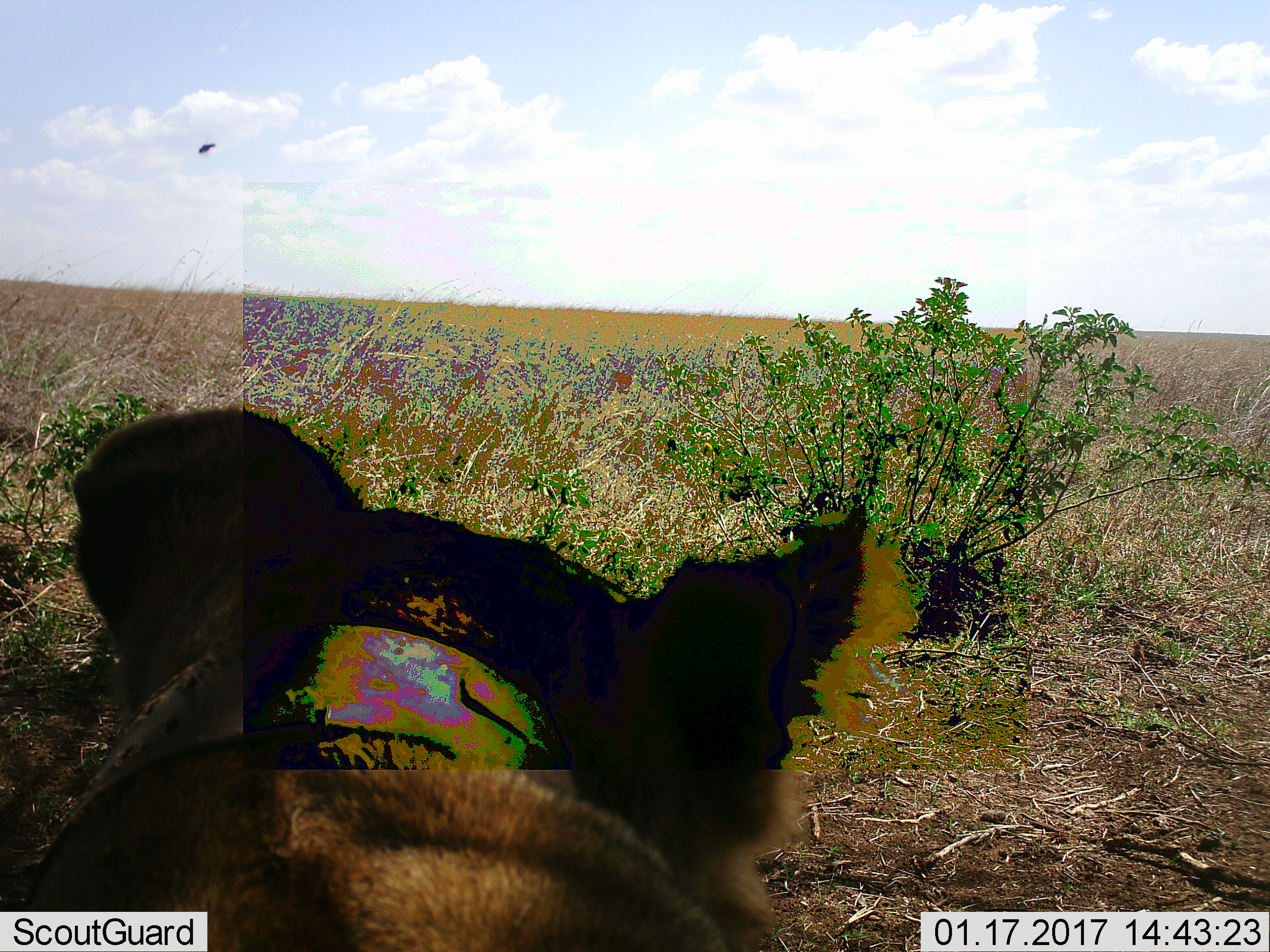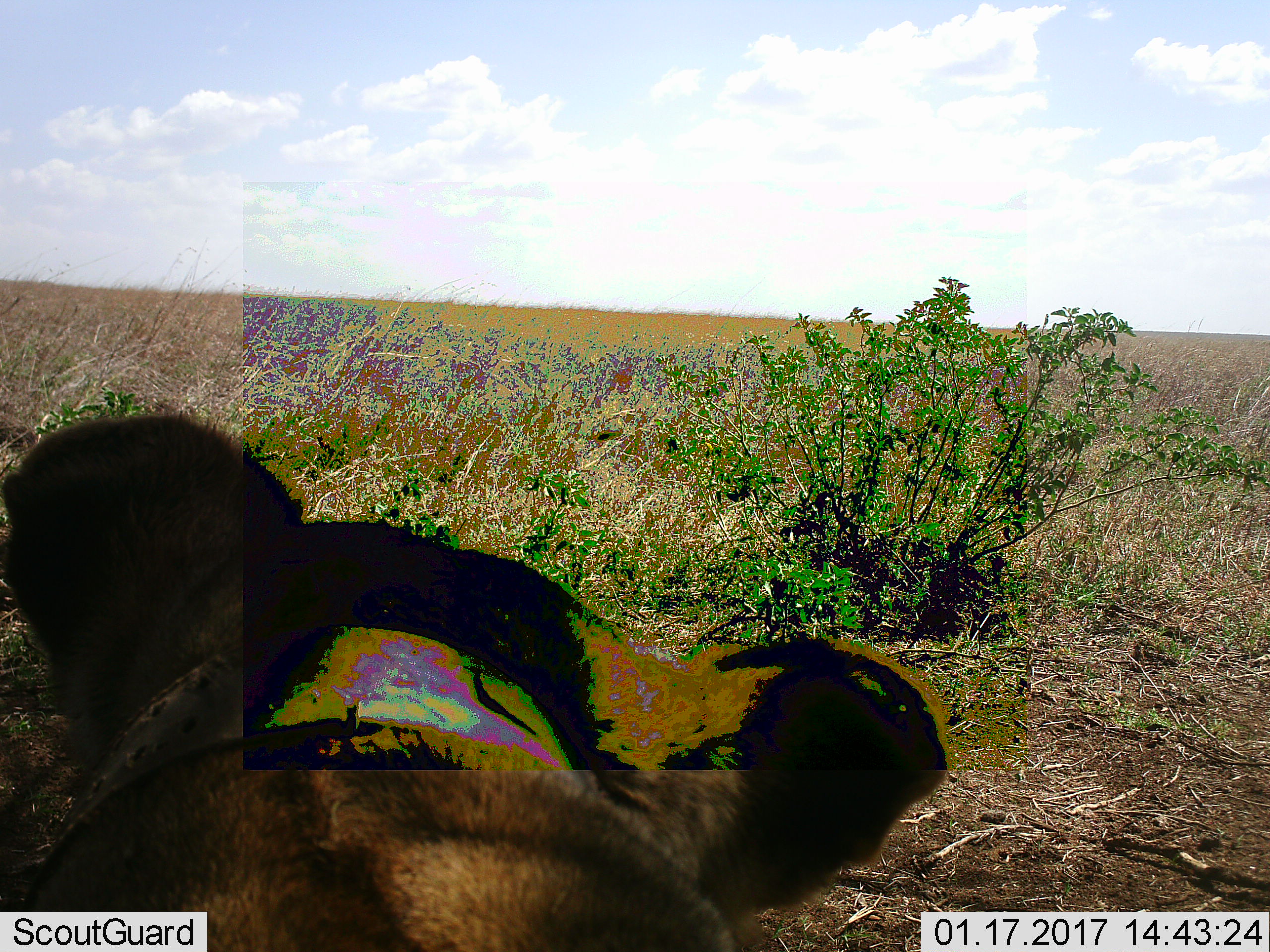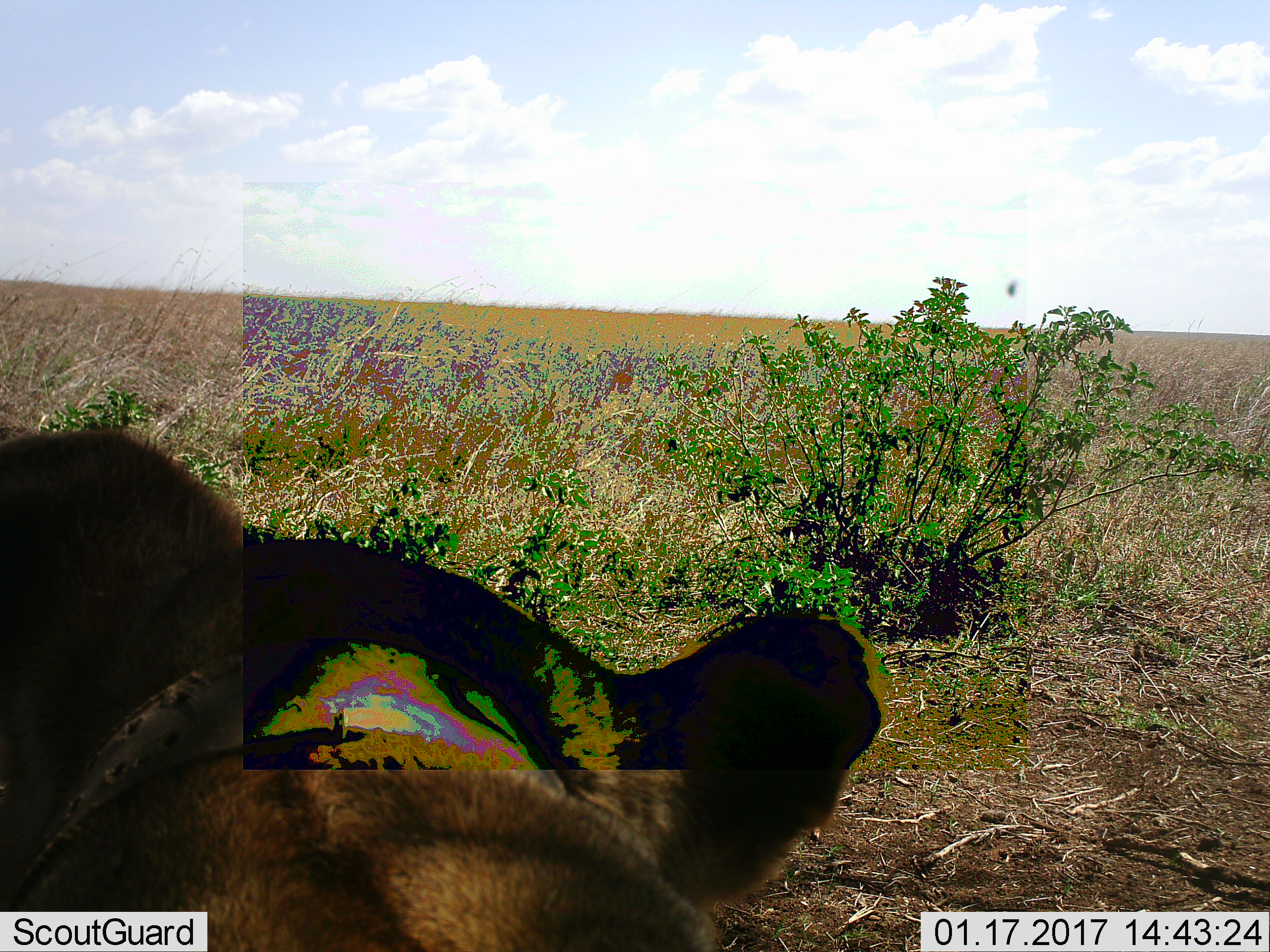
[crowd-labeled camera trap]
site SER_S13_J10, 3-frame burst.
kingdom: Animalia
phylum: Chordata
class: Mammalia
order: Carnivora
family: Felidae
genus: Panthera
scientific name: Panthera leo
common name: lion female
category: lionfemale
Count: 1.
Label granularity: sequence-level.